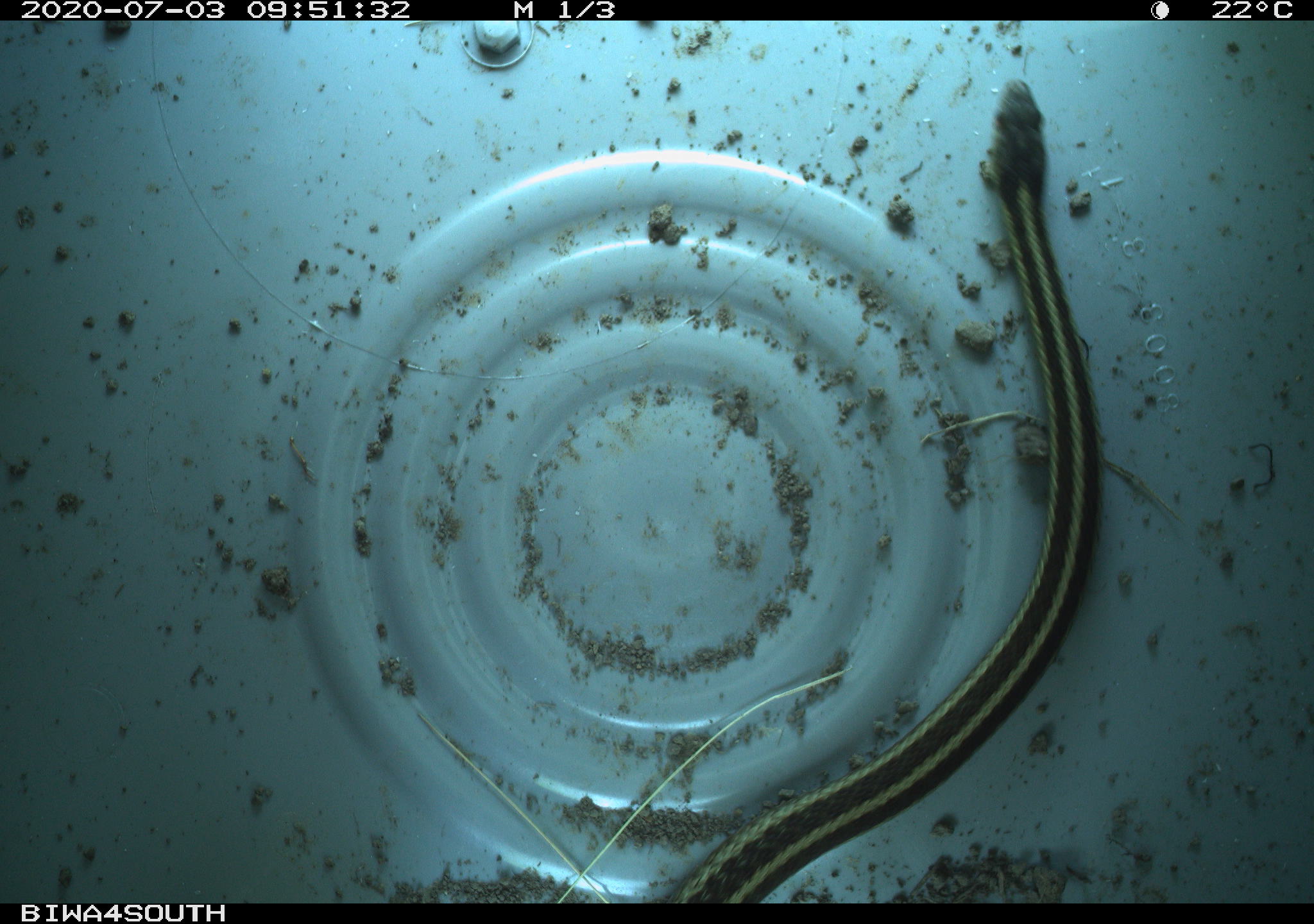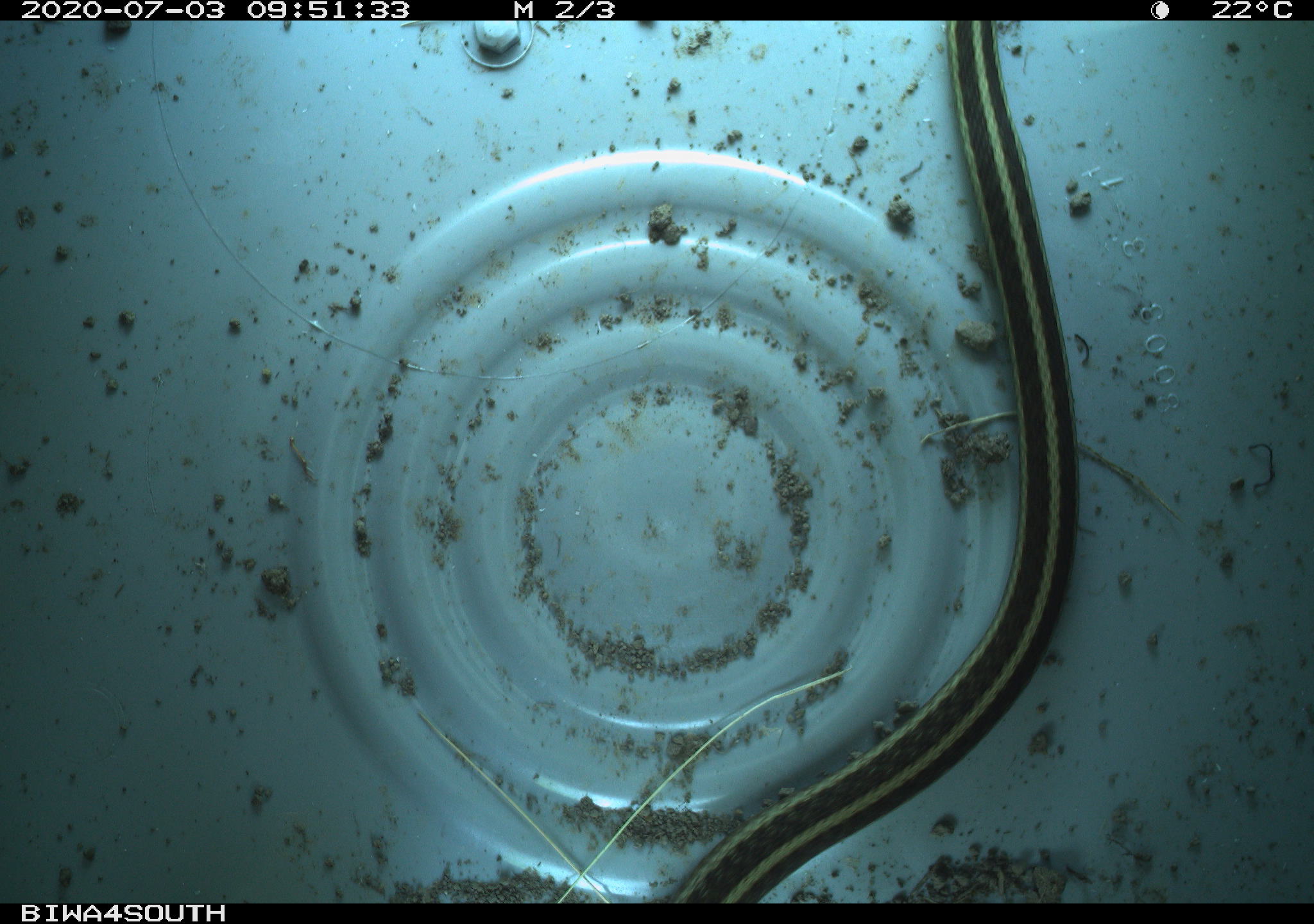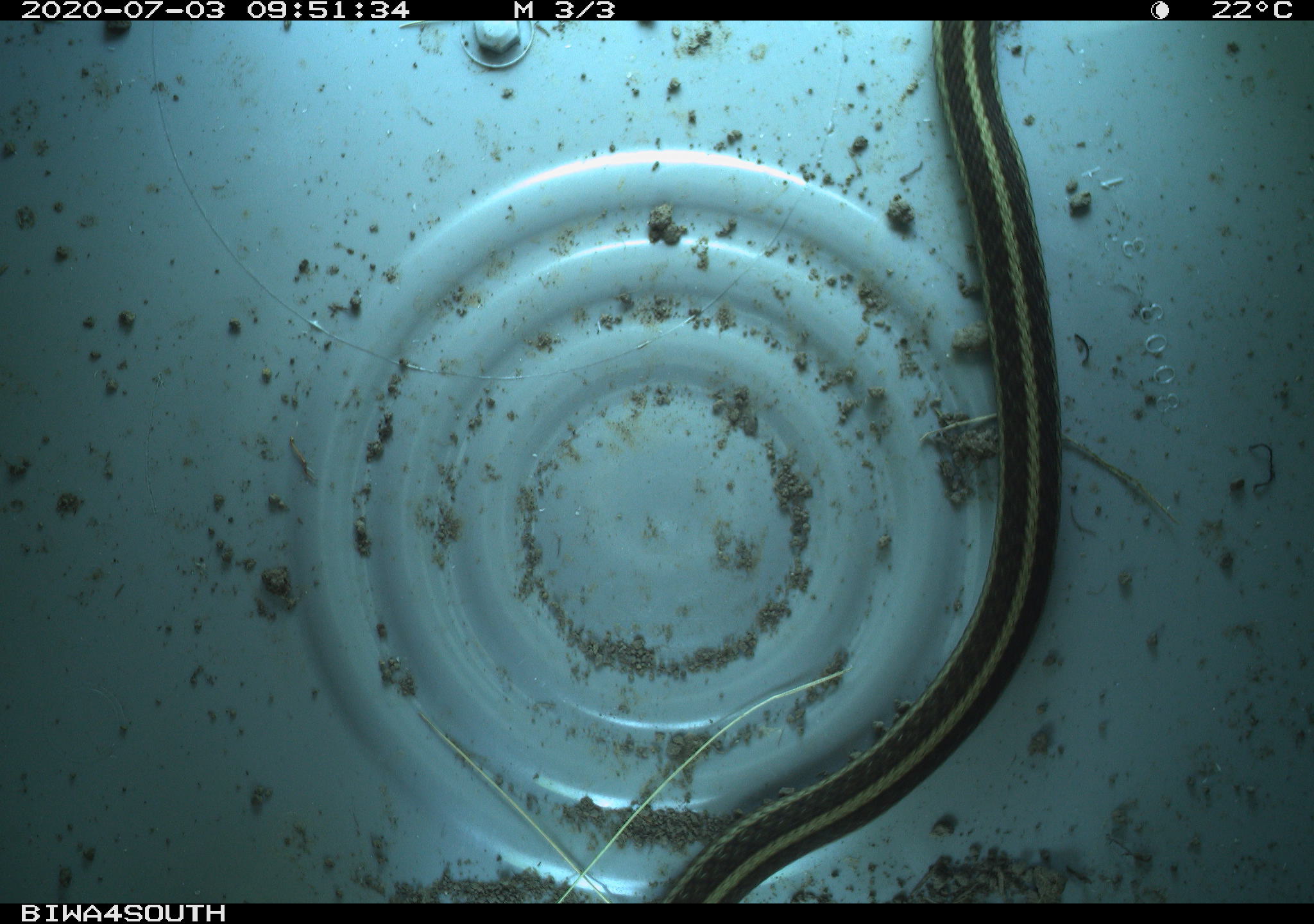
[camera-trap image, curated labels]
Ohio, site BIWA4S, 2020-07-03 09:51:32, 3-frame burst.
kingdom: Animalia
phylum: Chordata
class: Reptilia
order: Squamata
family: Colubridae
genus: Thamnophis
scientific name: Thamnophis sirtalis sirtalis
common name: eastern gartersnake